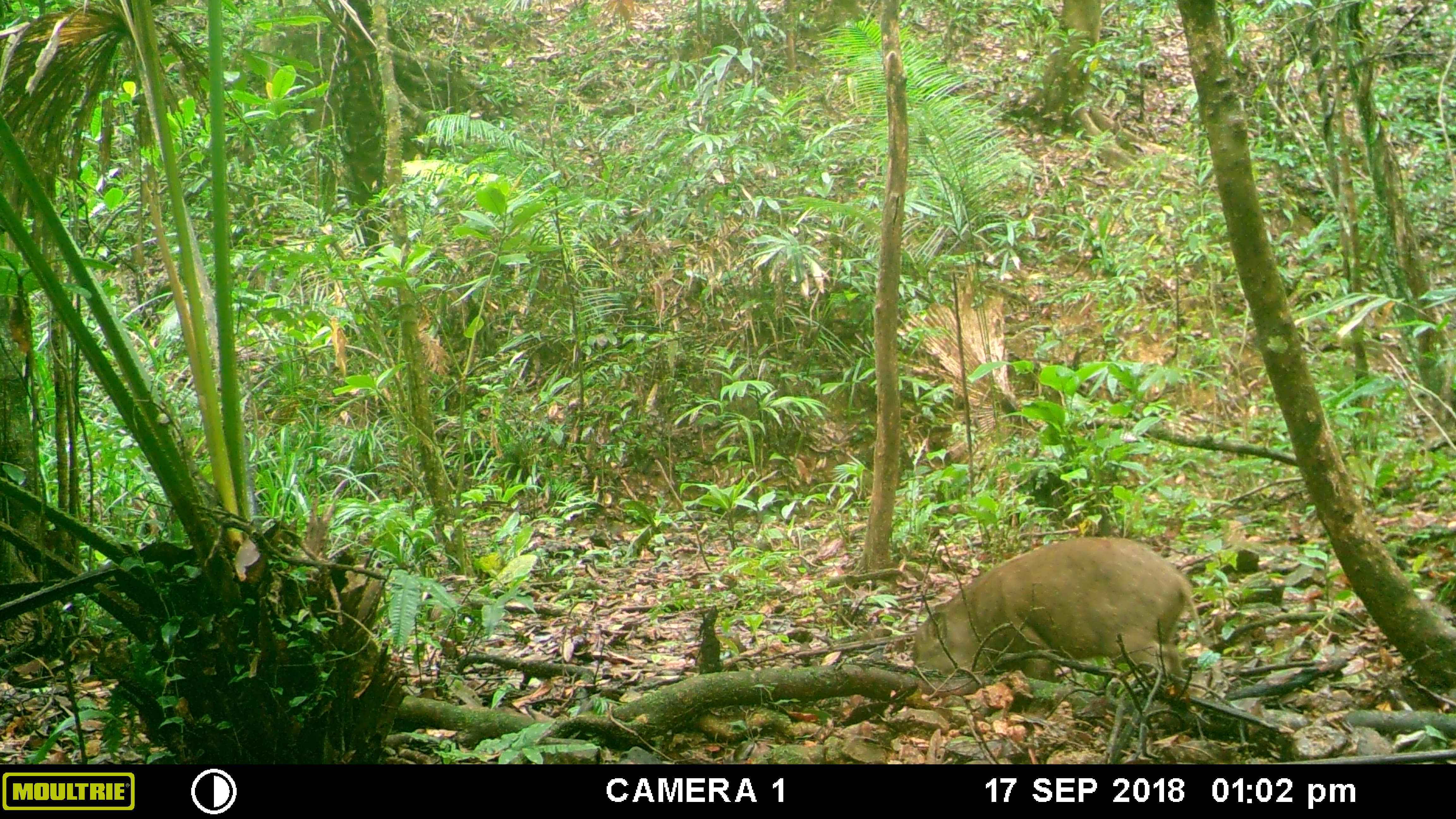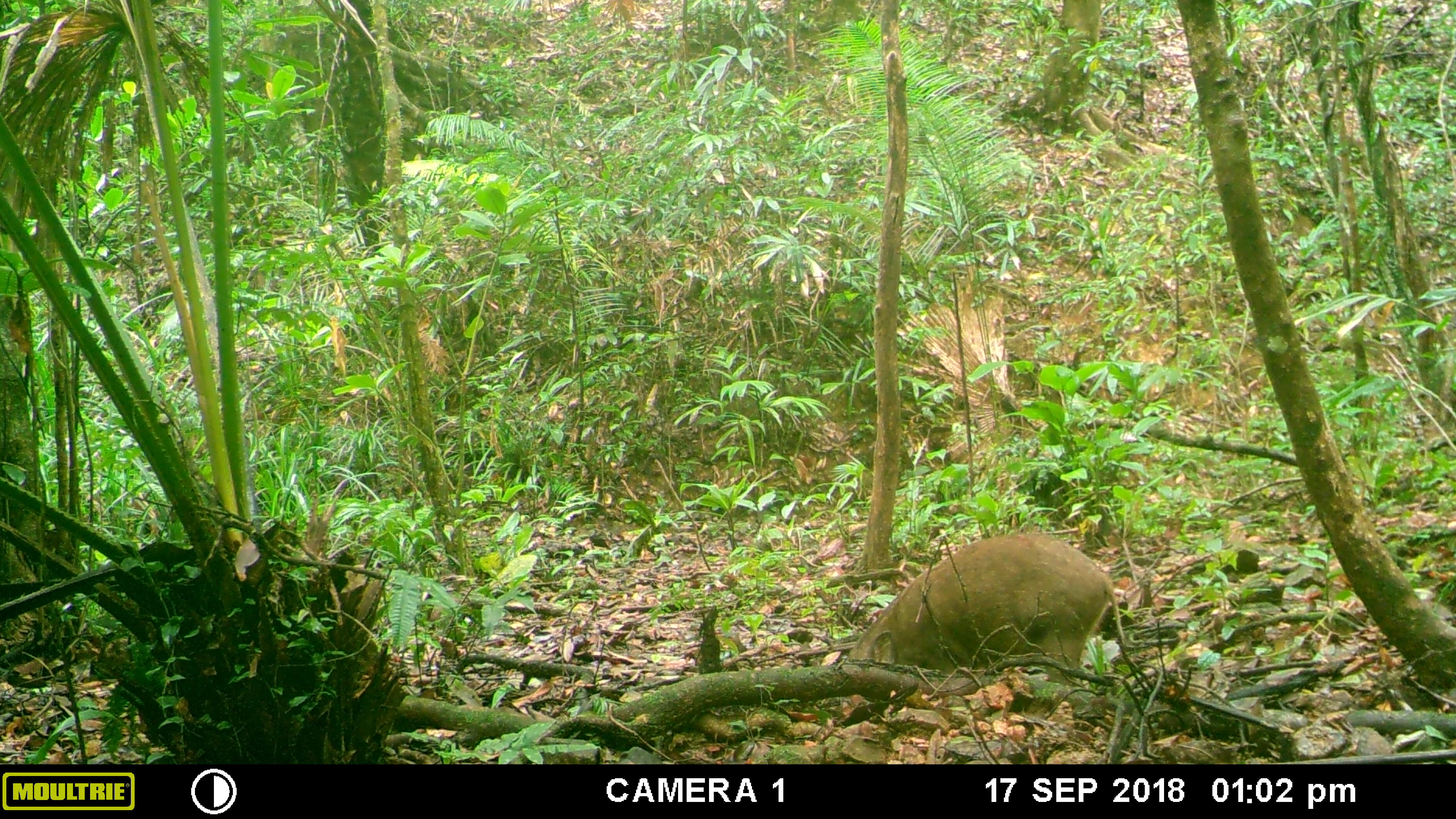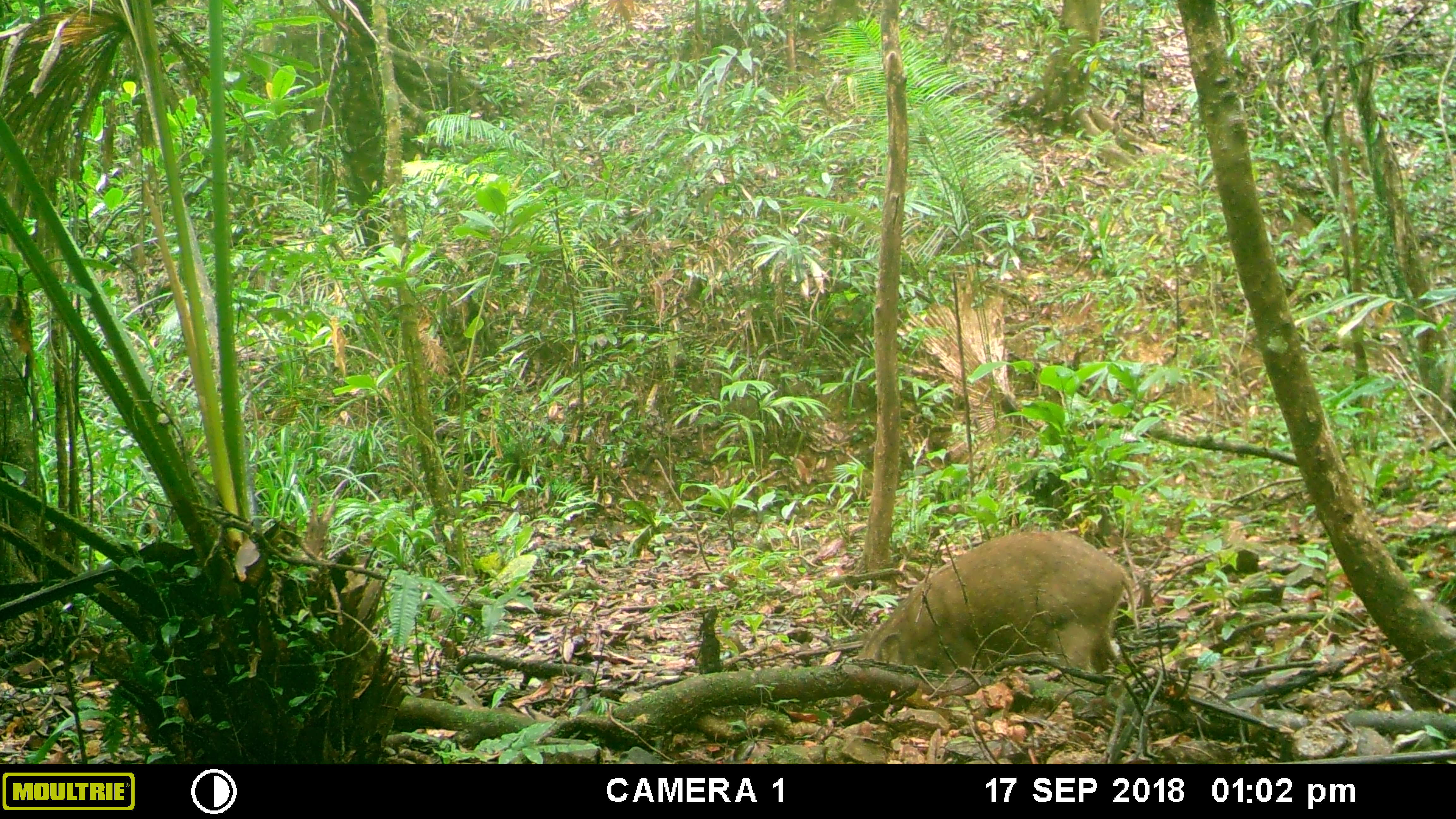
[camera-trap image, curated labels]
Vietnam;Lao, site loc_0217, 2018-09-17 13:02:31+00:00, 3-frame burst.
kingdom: Animalia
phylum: Chordata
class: Mammalia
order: Artiodactyla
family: Suidae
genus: Sus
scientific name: Sus scrofa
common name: eurasian wild pig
Eurasian wild pig (Sus scrofa). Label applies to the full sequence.